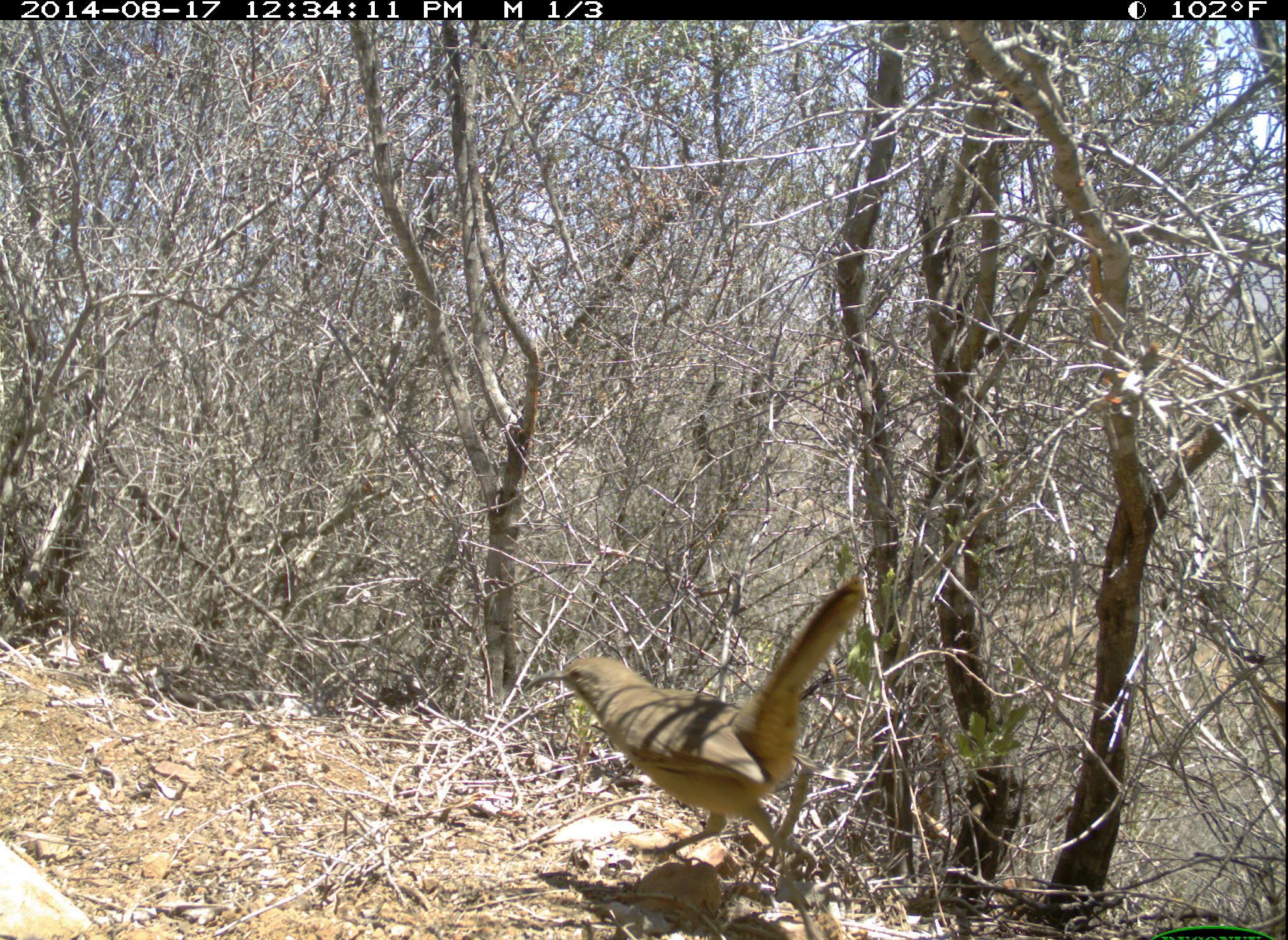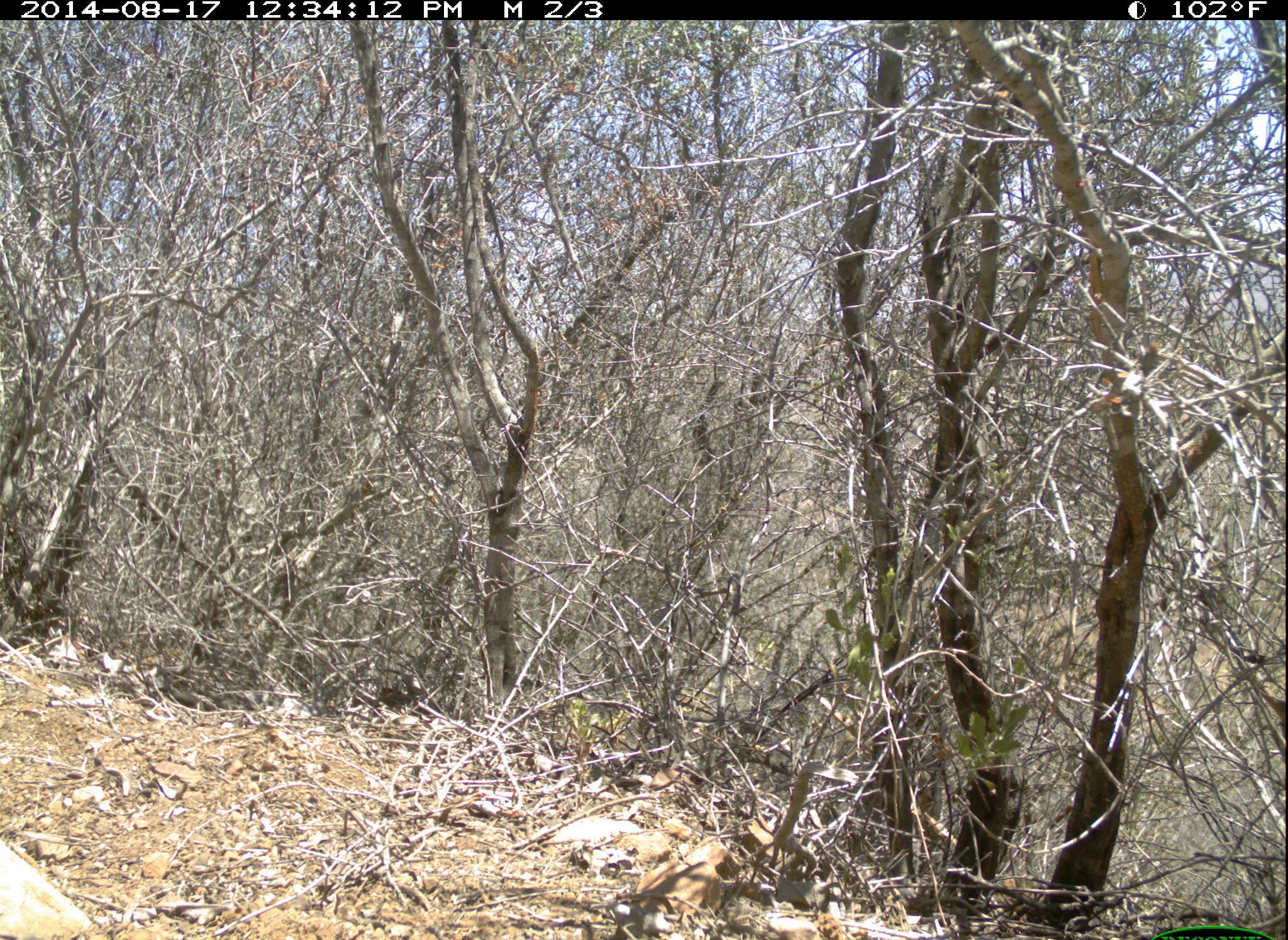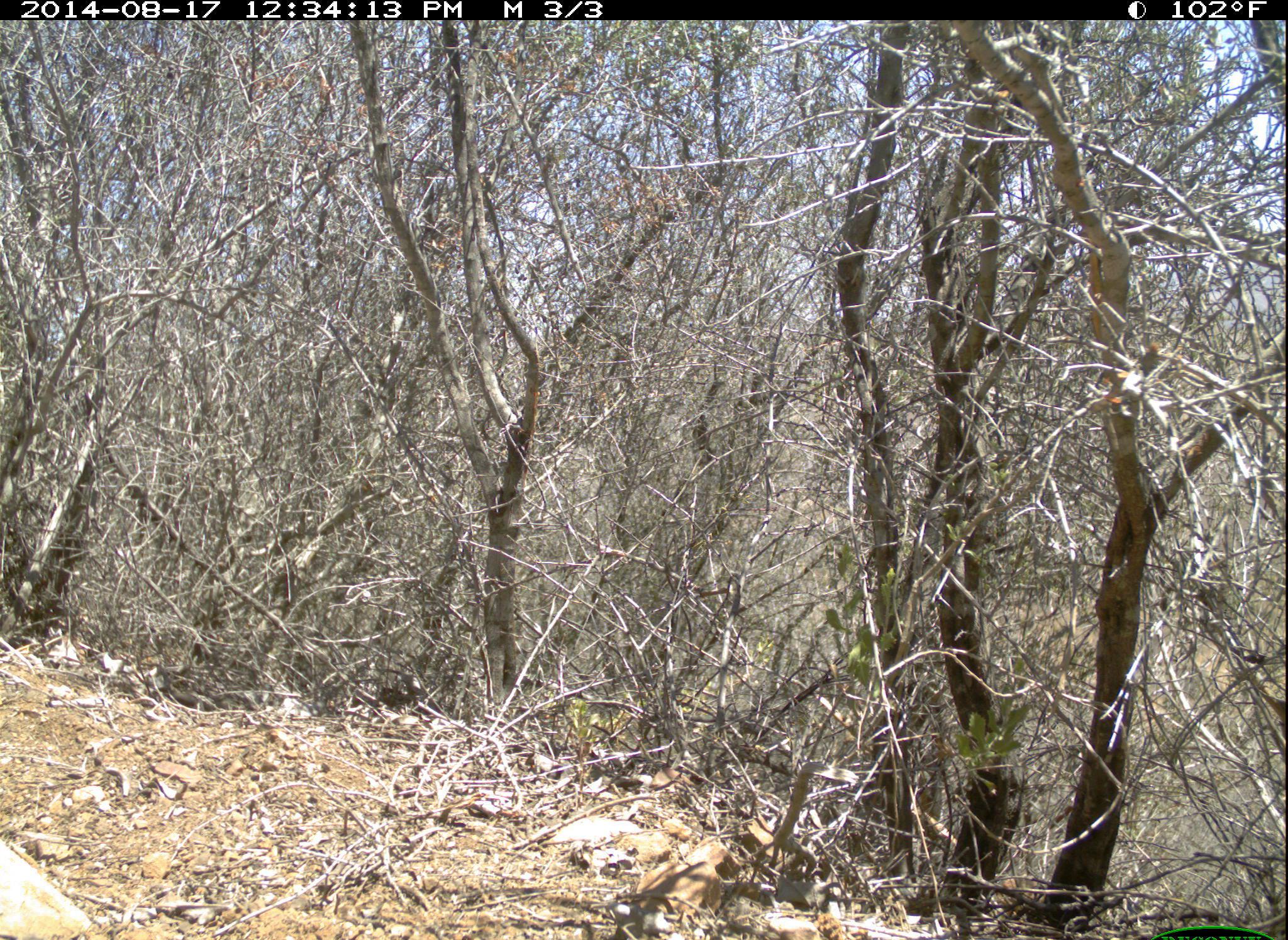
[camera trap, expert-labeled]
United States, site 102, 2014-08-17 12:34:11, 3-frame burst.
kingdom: Animalia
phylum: Chordata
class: Aves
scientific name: Aves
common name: bird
Bird (Aves).